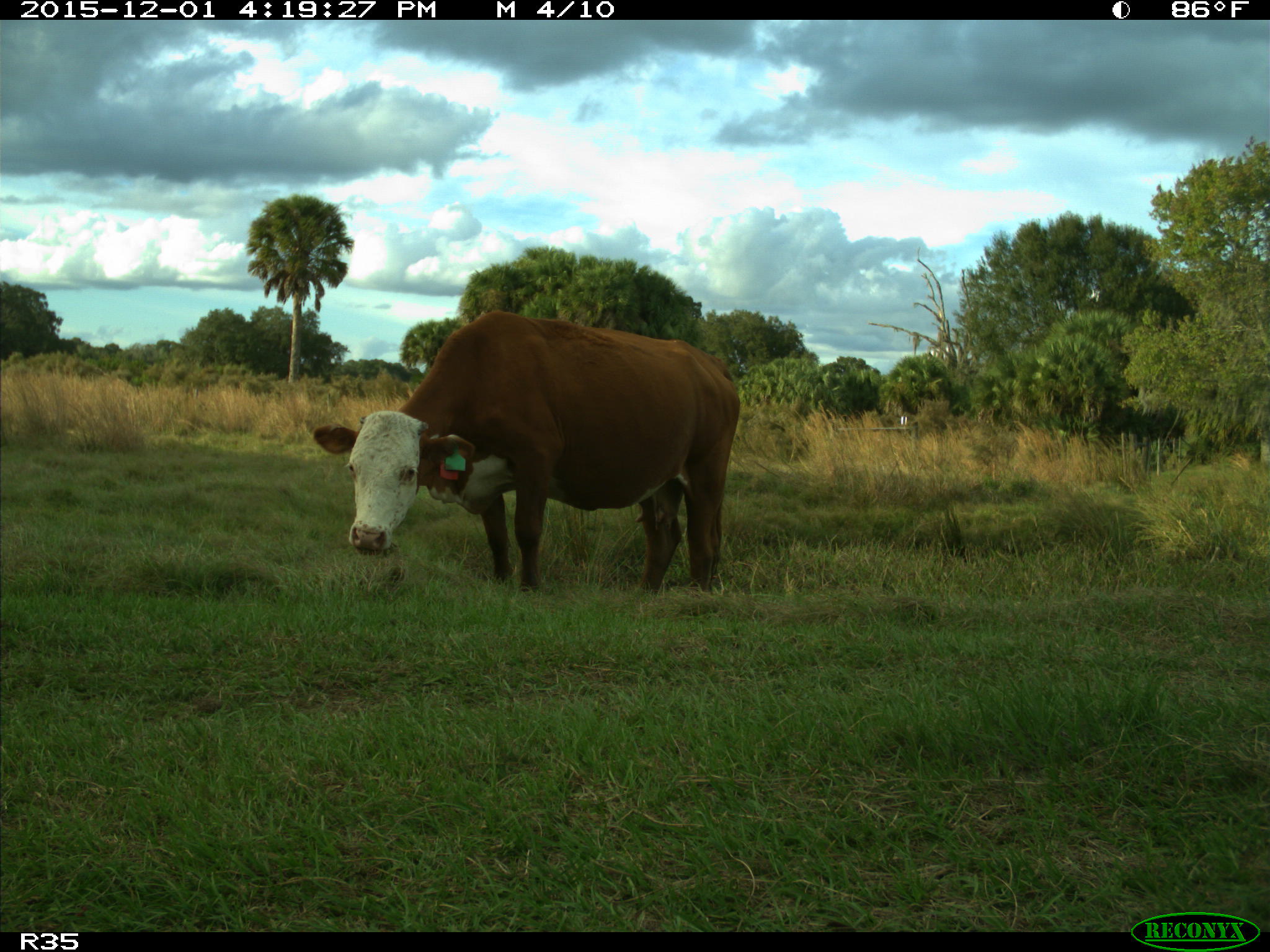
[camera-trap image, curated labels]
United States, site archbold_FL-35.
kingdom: Animalia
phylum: Chordata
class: Mammalia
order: Artiodactyla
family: Bovidae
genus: Bos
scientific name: Bos taurus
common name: domestic cow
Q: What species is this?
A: Bos taurus (domestic cow).